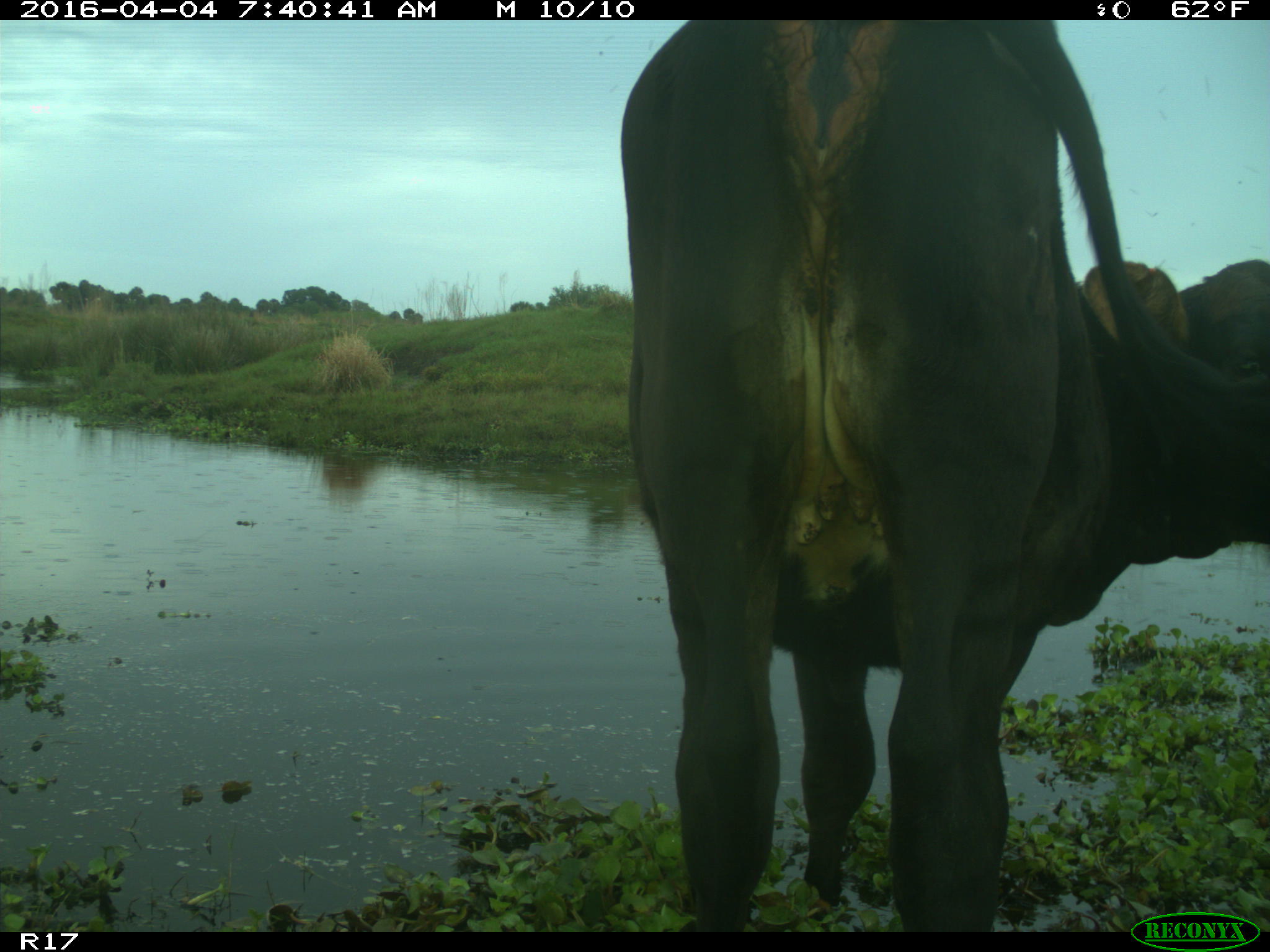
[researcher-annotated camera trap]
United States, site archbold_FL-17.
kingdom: Animalia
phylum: Chordata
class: Mammalia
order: Artiodactyla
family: Bovidae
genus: Bos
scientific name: Bos taurus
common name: domestic cow